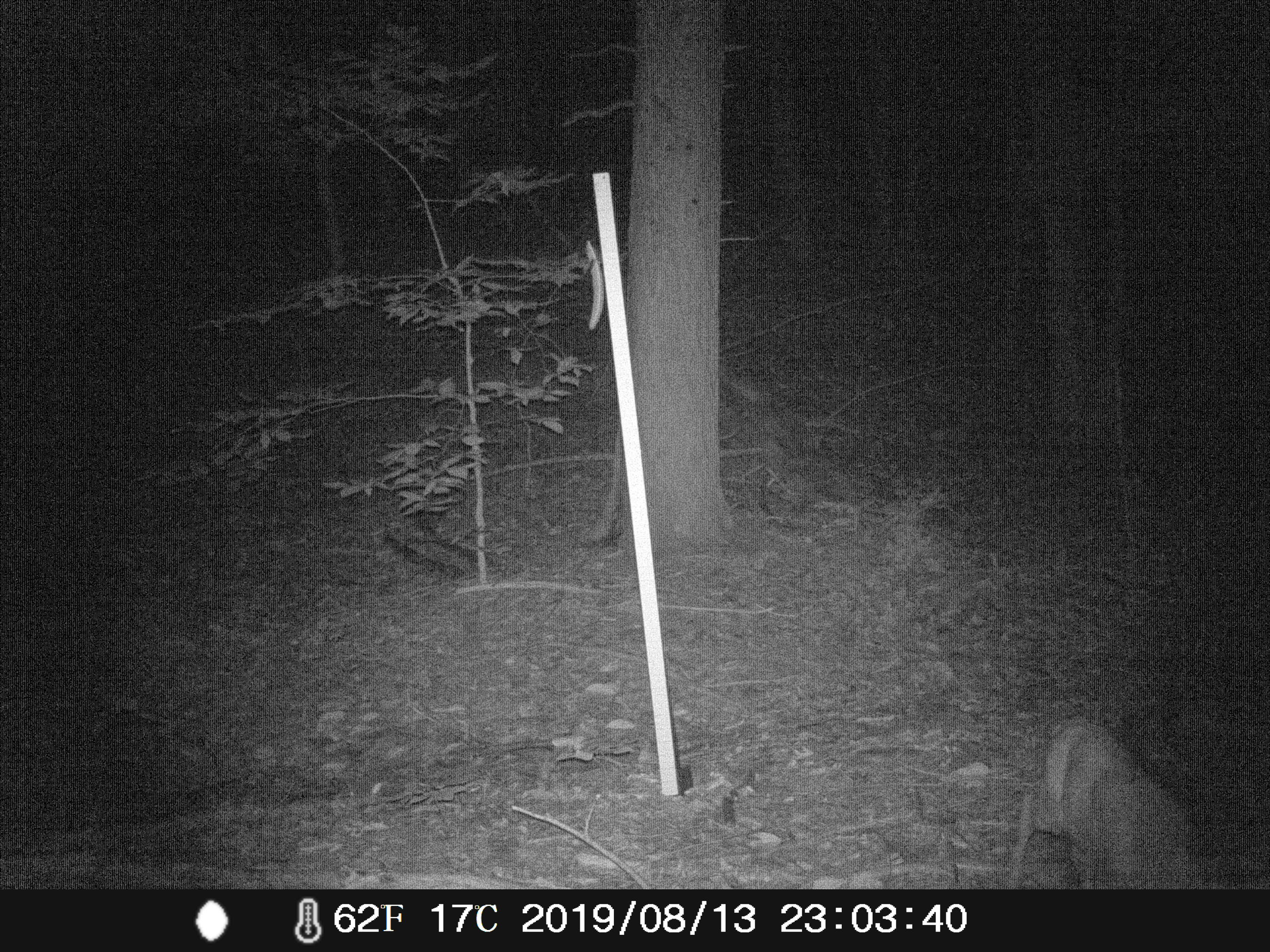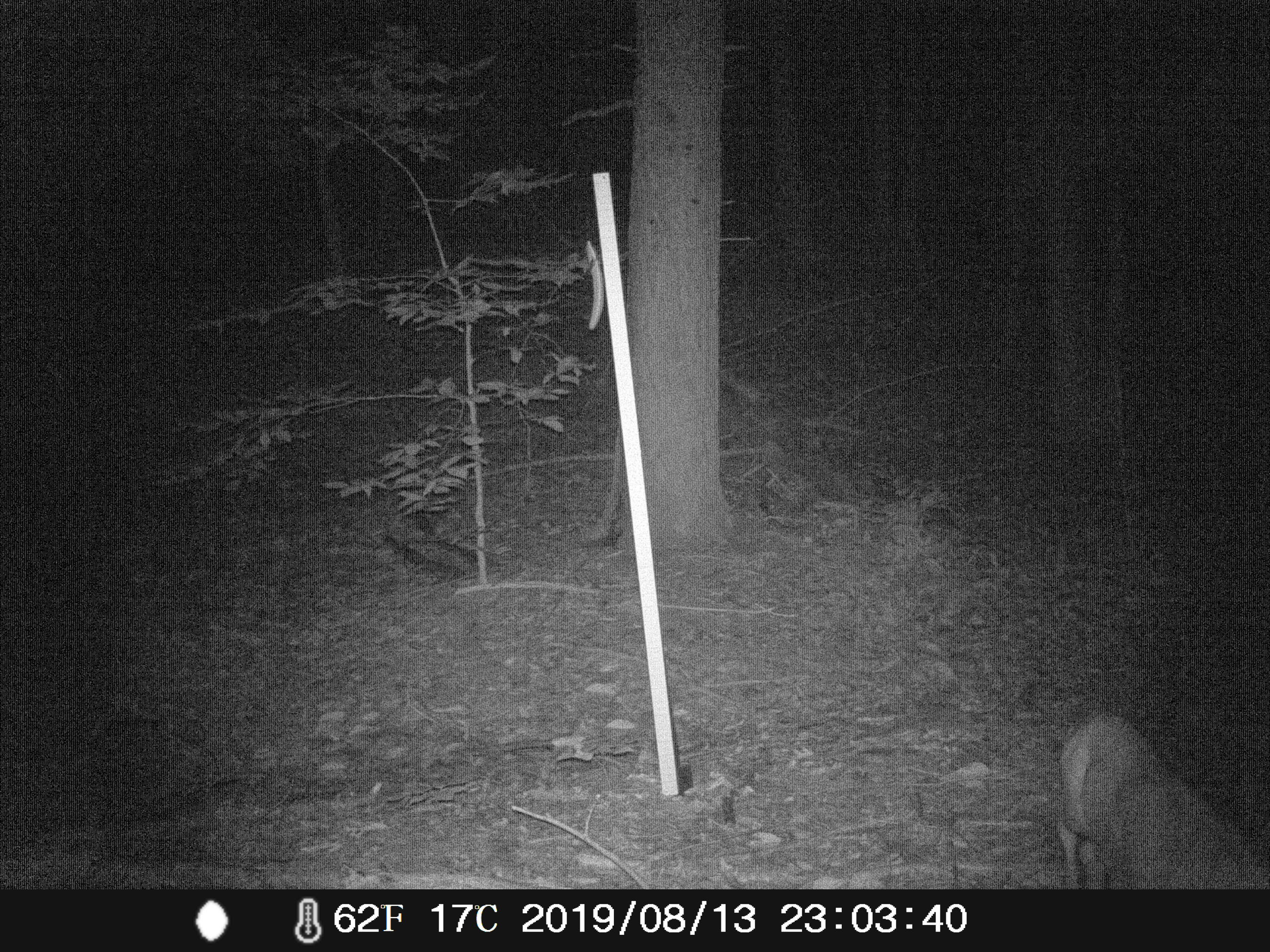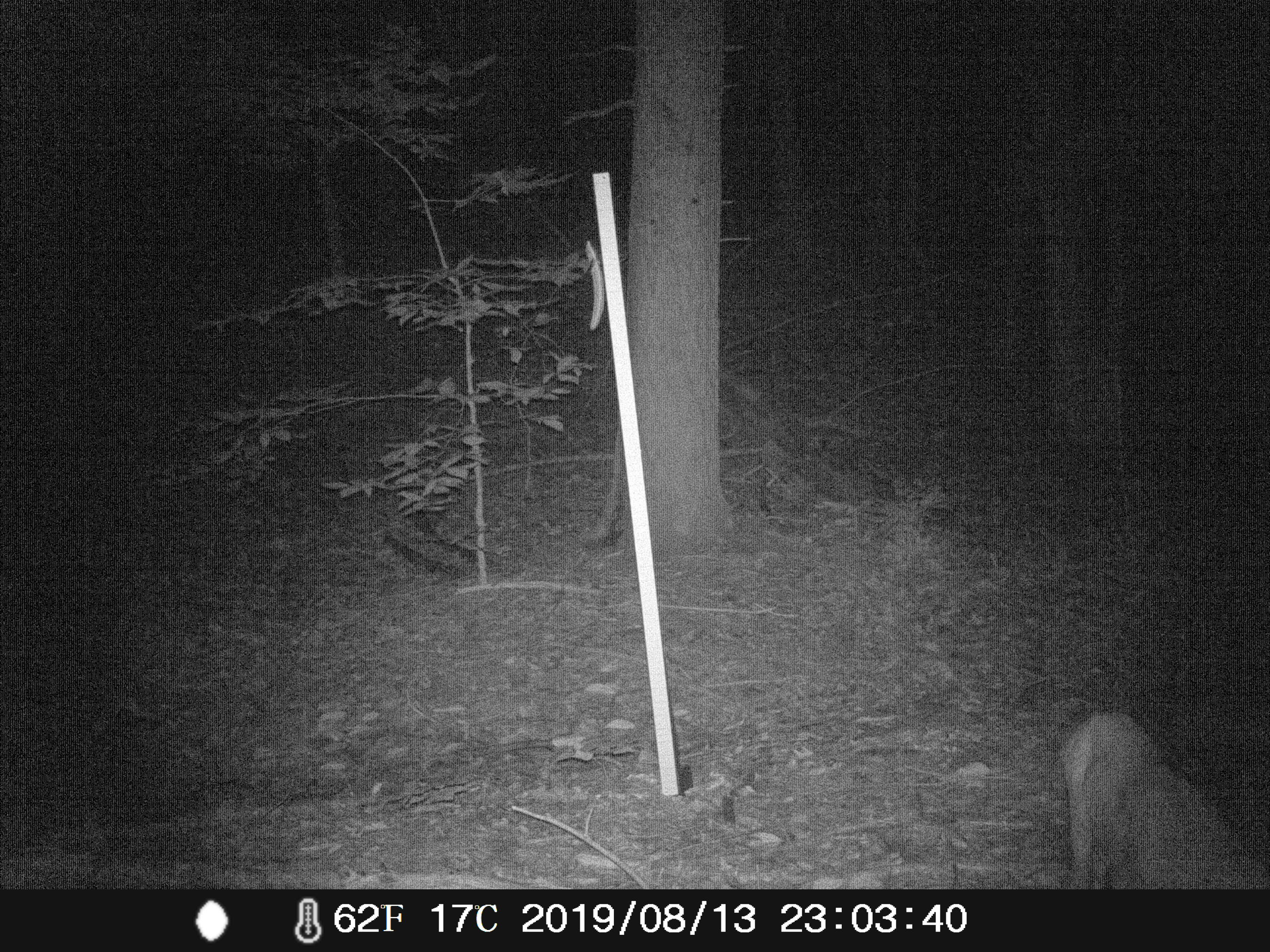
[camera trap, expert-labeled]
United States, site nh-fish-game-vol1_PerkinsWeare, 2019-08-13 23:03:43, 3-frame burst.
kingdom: Animalia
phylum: Chordata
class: Mammalia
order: Artiodactyla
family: Cervidae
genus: Odocoileus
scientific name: Odocoileus virginianus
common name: white-tailed deer